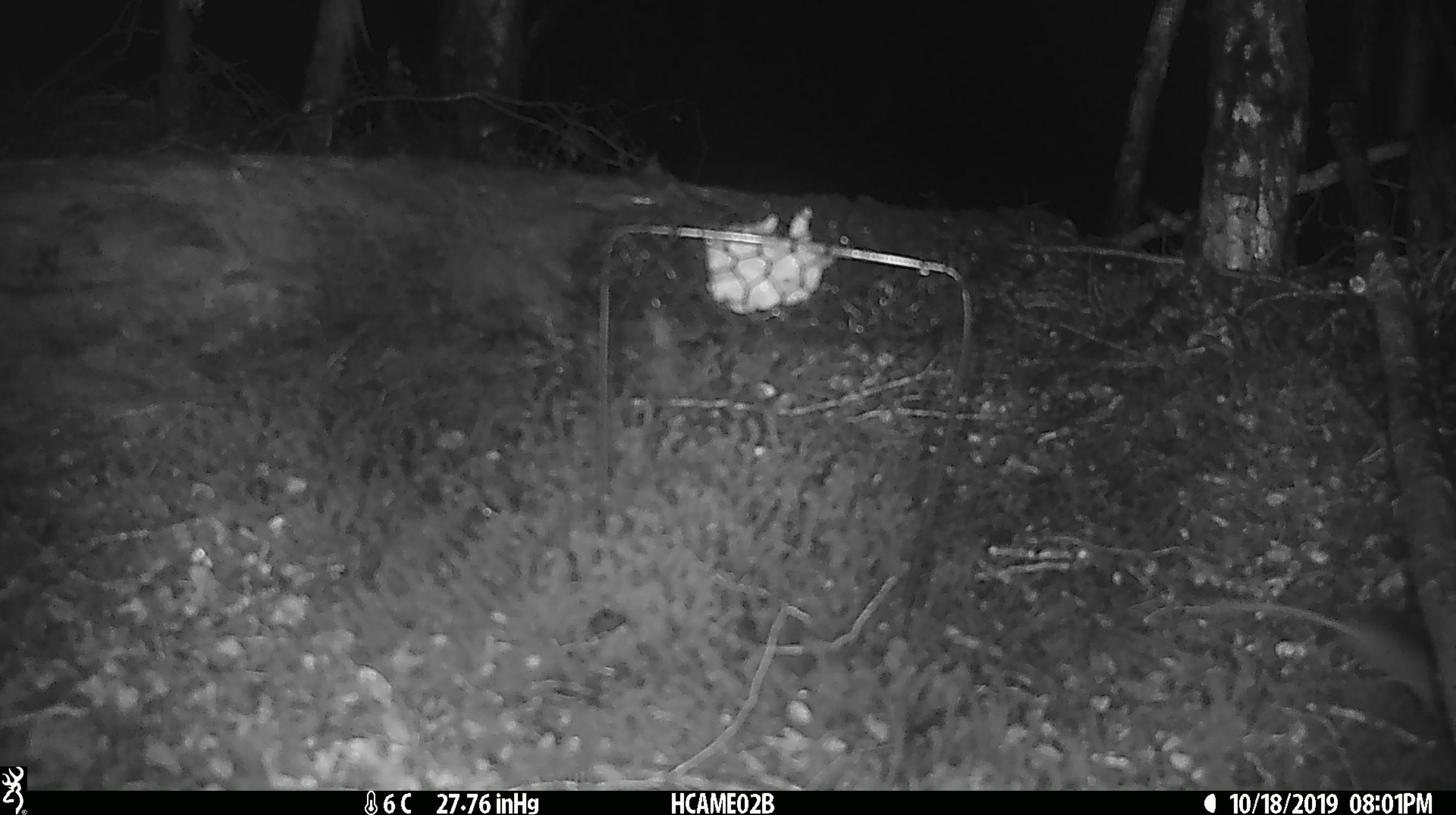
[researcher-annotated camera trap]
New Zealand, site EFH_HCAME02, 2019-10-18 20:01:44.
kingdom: Animalia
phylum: Chordata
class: Mammalia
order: Rodentia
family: Muridae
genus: Mus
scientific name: Mus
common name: mouse